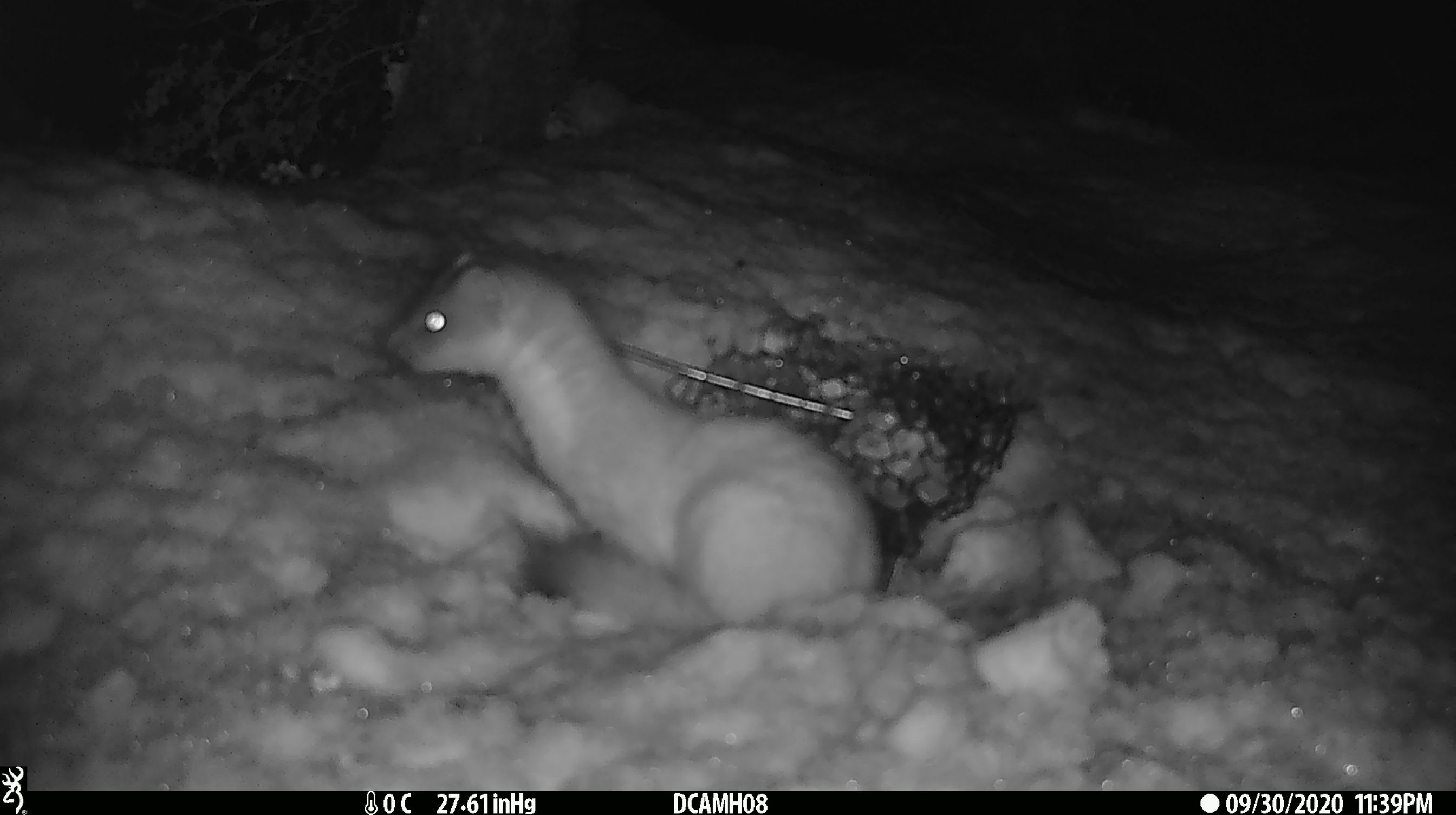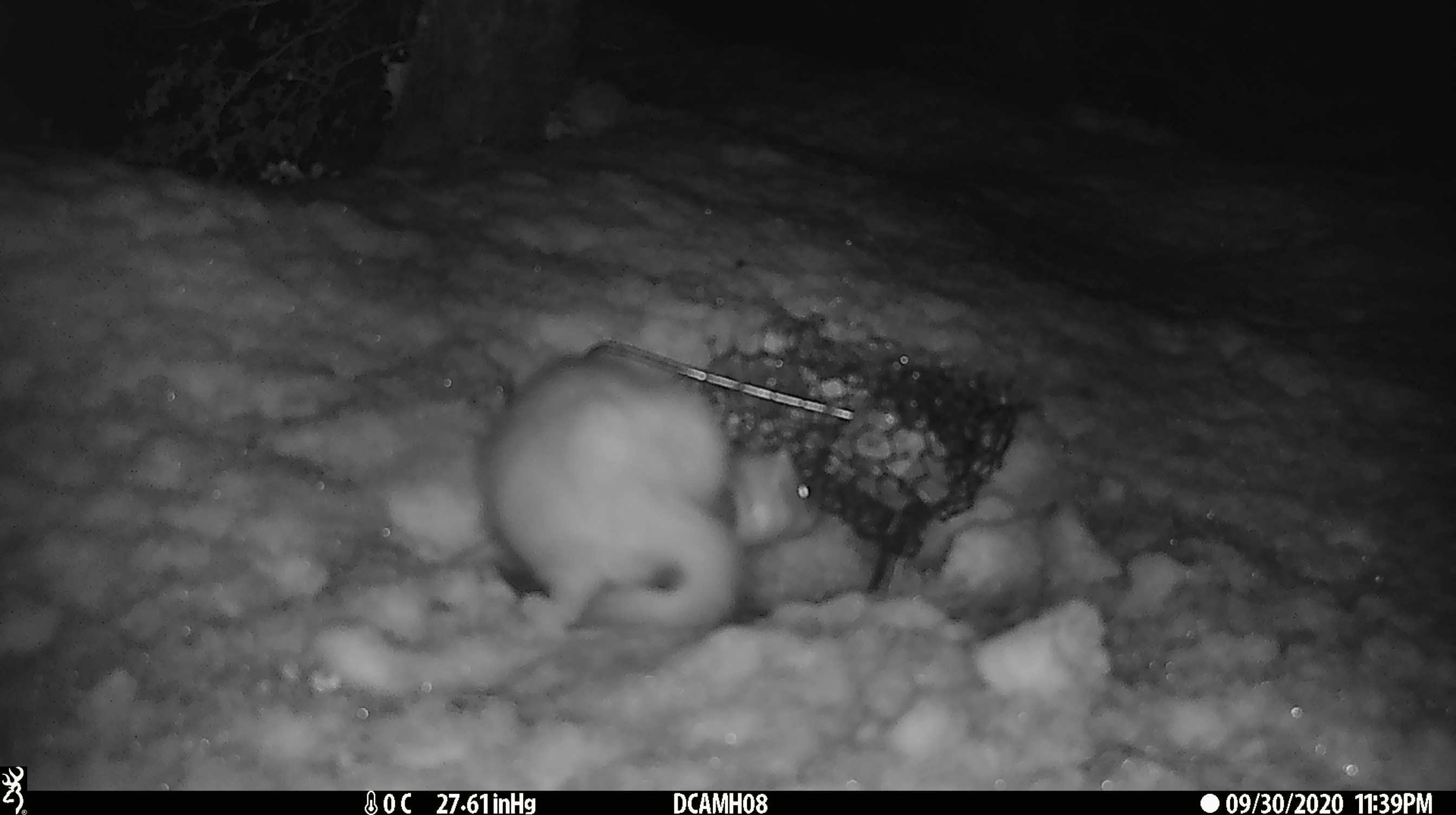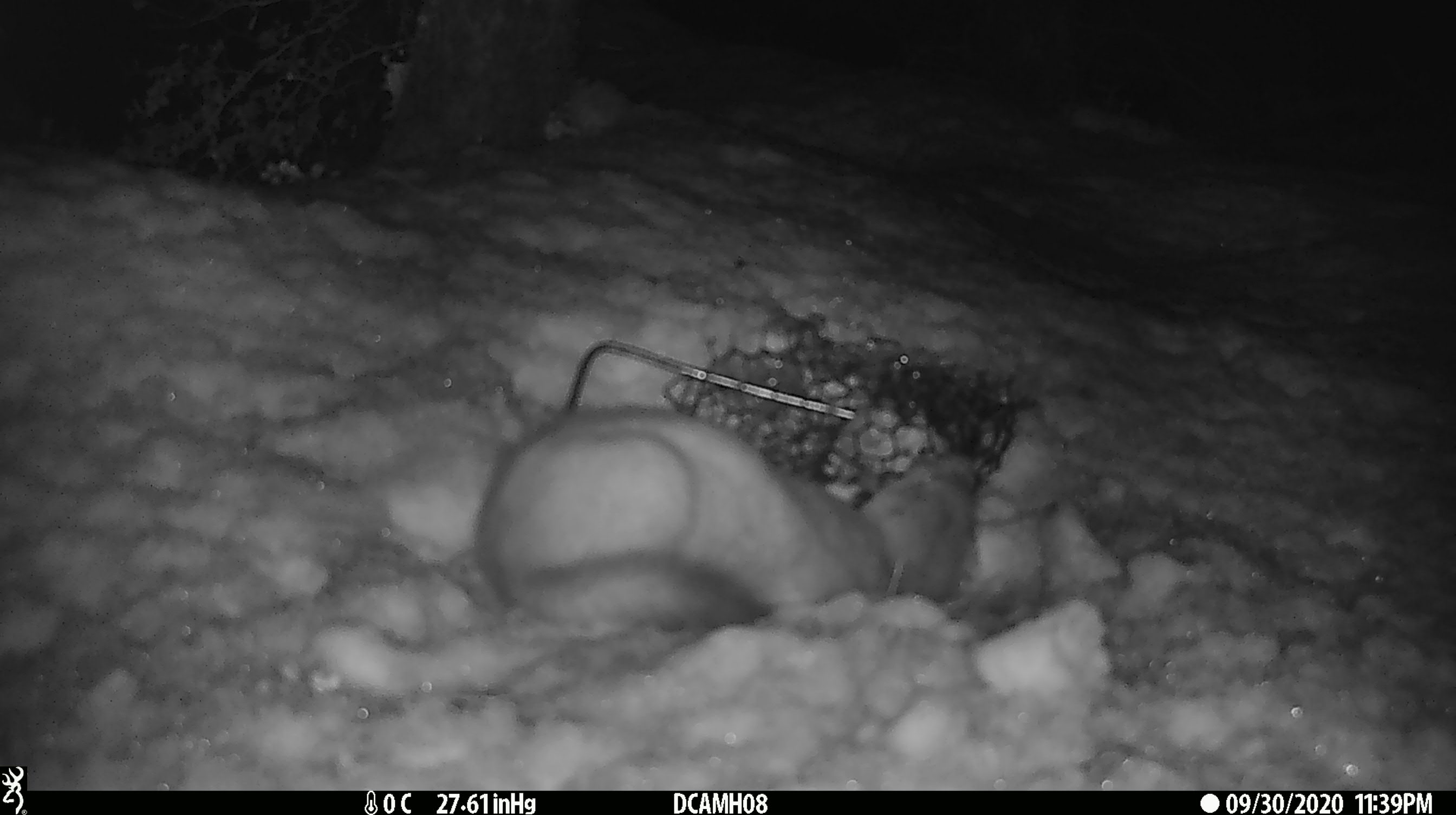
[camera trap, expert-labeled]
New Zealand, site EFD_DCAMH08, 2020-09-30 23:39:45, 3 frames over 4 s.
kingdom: Animalia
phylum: Chordata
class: Mammalia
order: Carnivora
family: Mustelidae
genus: Mustela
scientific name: Mustela erminea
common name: stoat